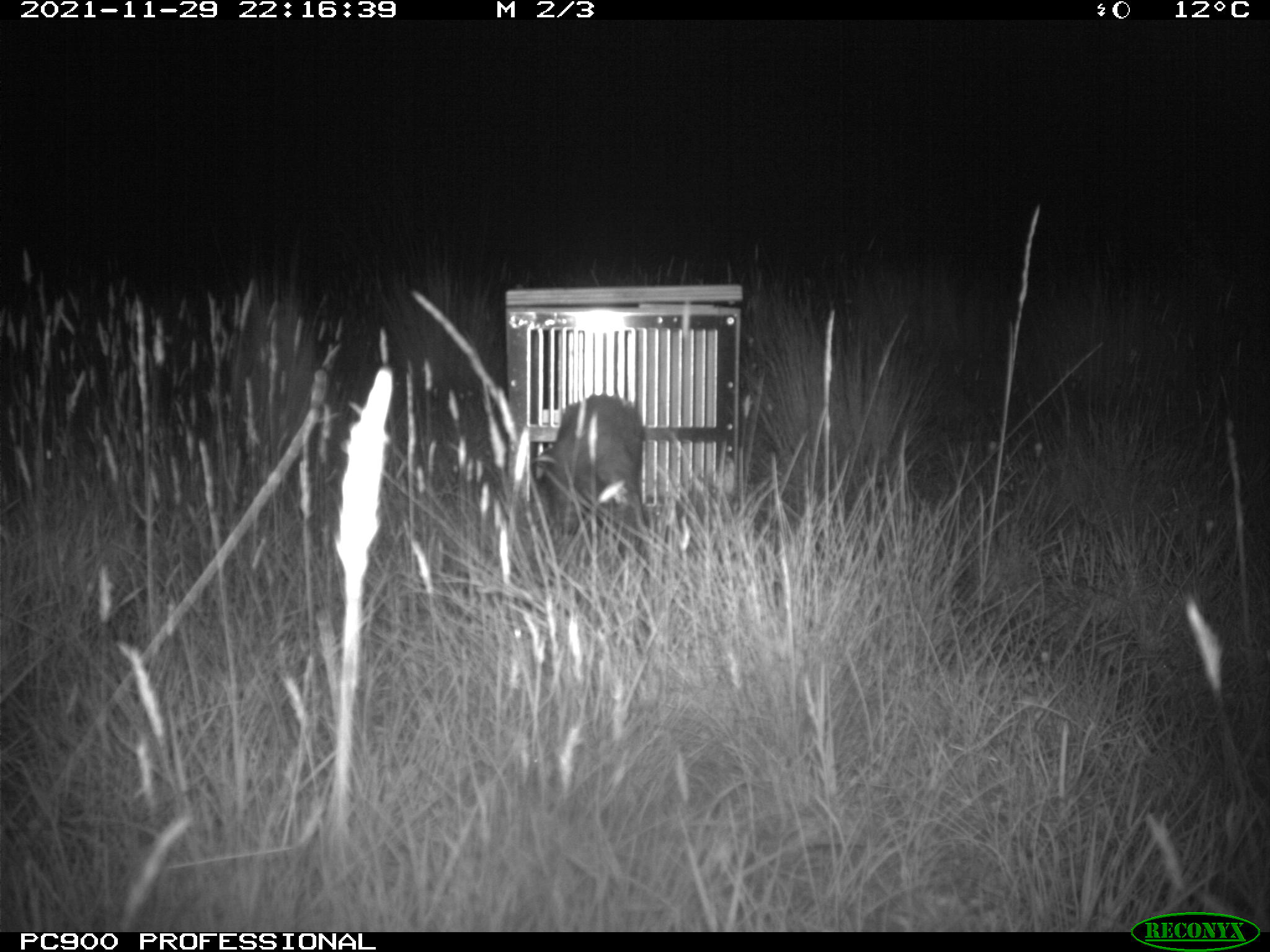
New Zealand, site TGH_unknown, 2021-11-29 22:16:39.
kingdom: Animalia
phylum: Chordata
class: Mammalia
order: Carnivora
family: Mustelidae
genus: Mustela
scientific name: Mustela furo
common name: ferret